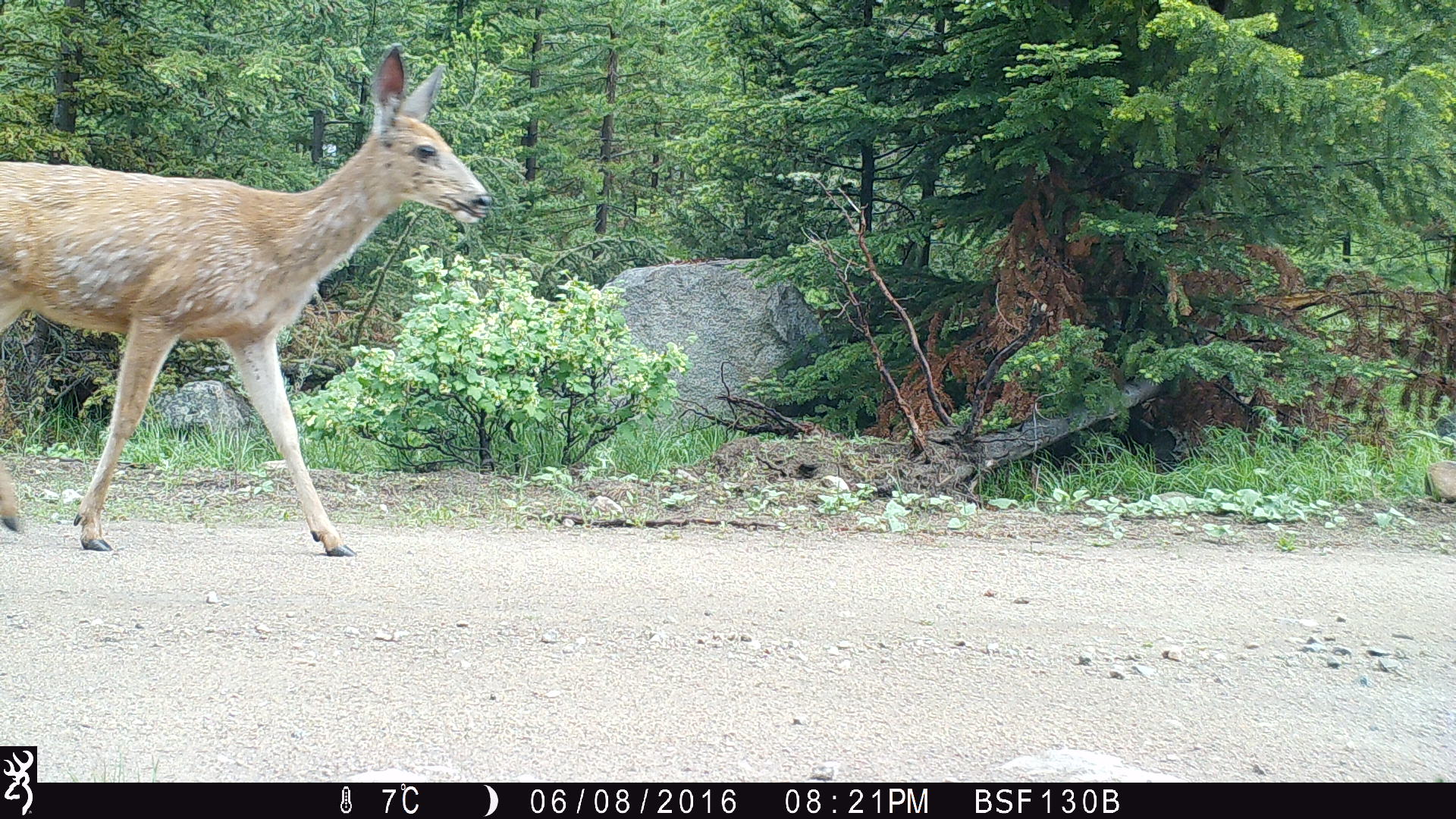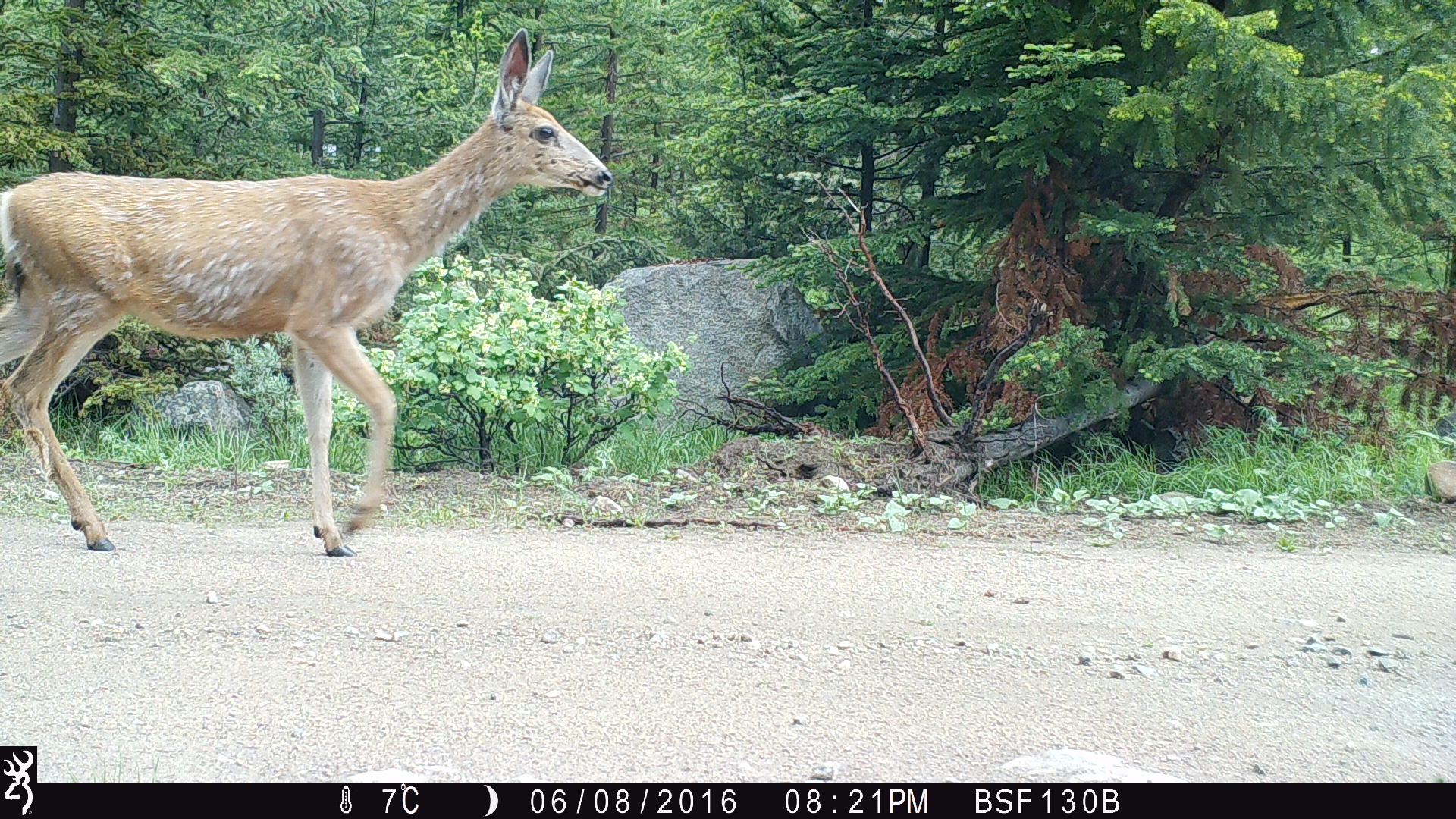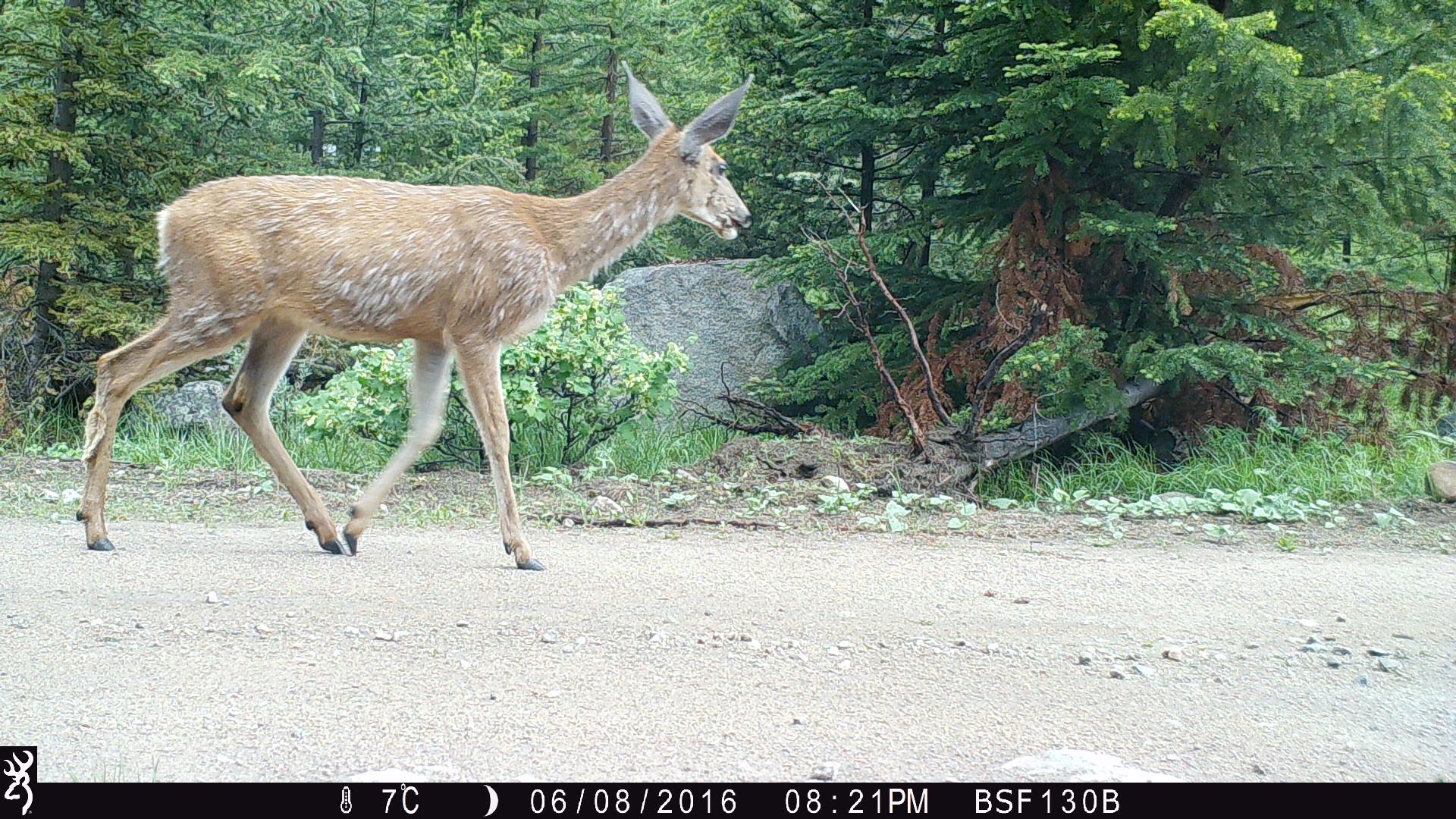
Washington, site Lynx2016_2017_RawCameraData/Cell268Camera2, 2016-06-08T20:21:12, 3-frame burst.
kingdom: Animalia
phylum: Chordata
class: Mammalia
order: Artiodactyla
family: Cervidae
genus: Odocoileus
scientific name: Odocoileus hemionus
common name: mule deer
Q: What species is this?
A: Odocoileus hemionus (mule deer).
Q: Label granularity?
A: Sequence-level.